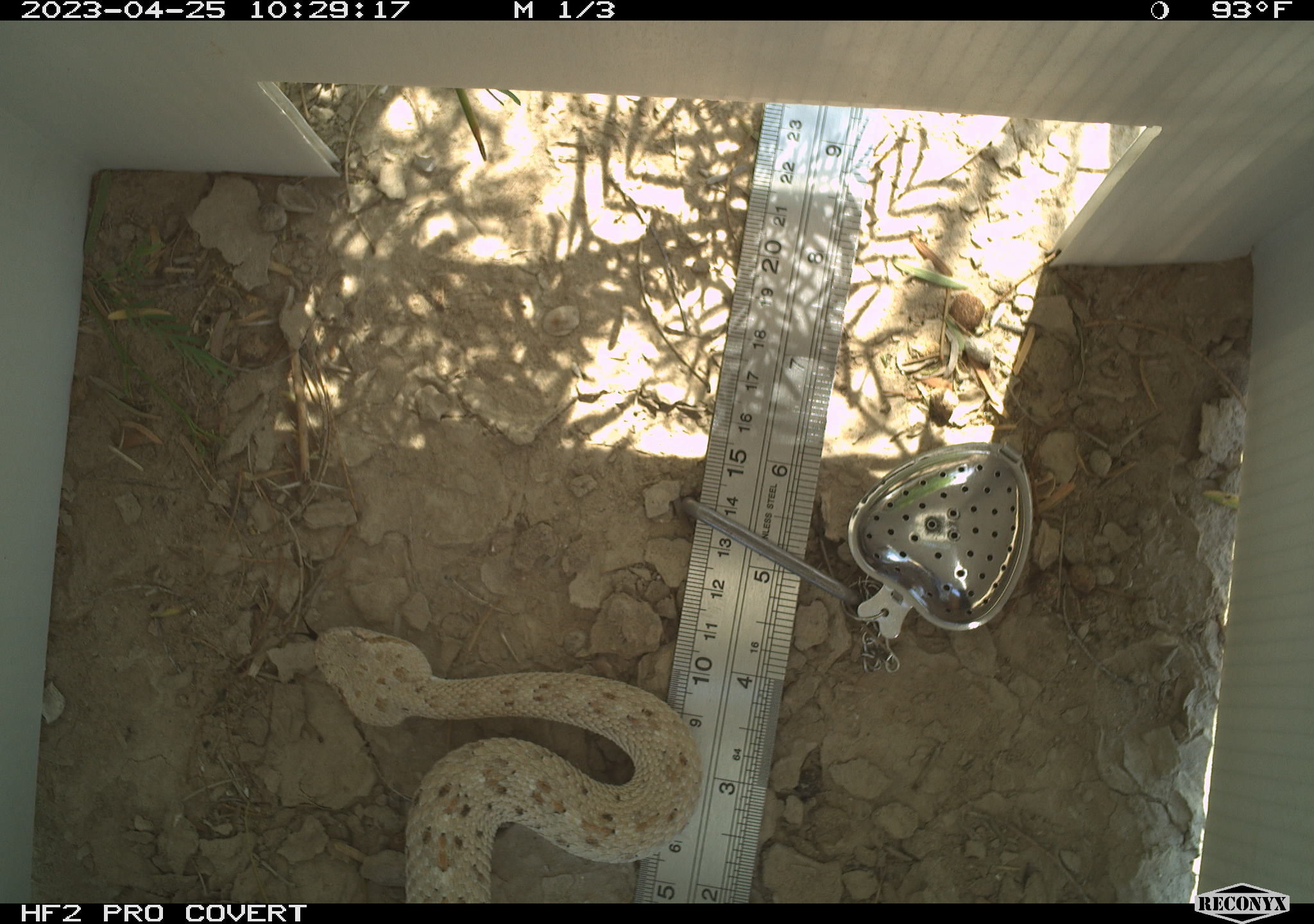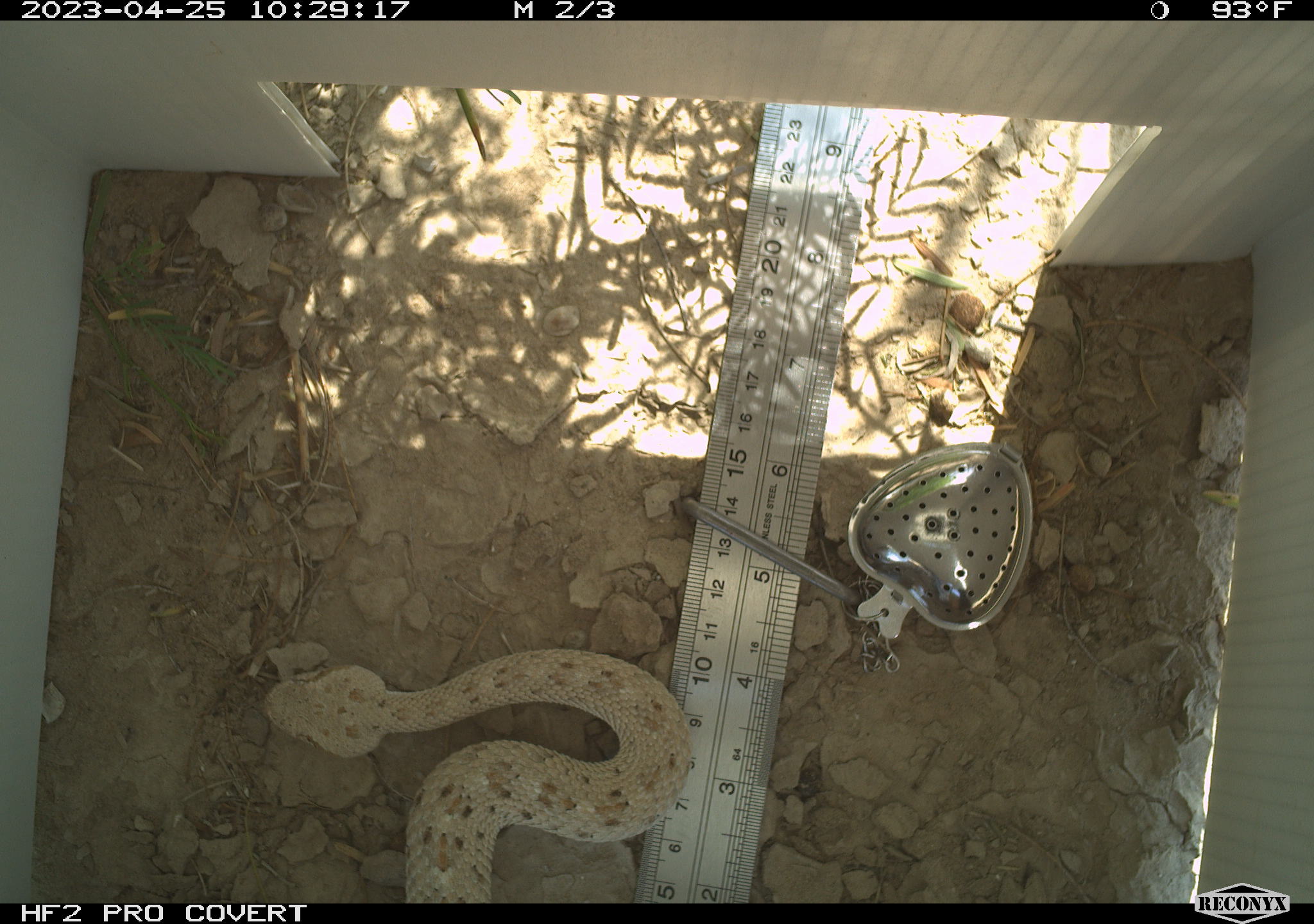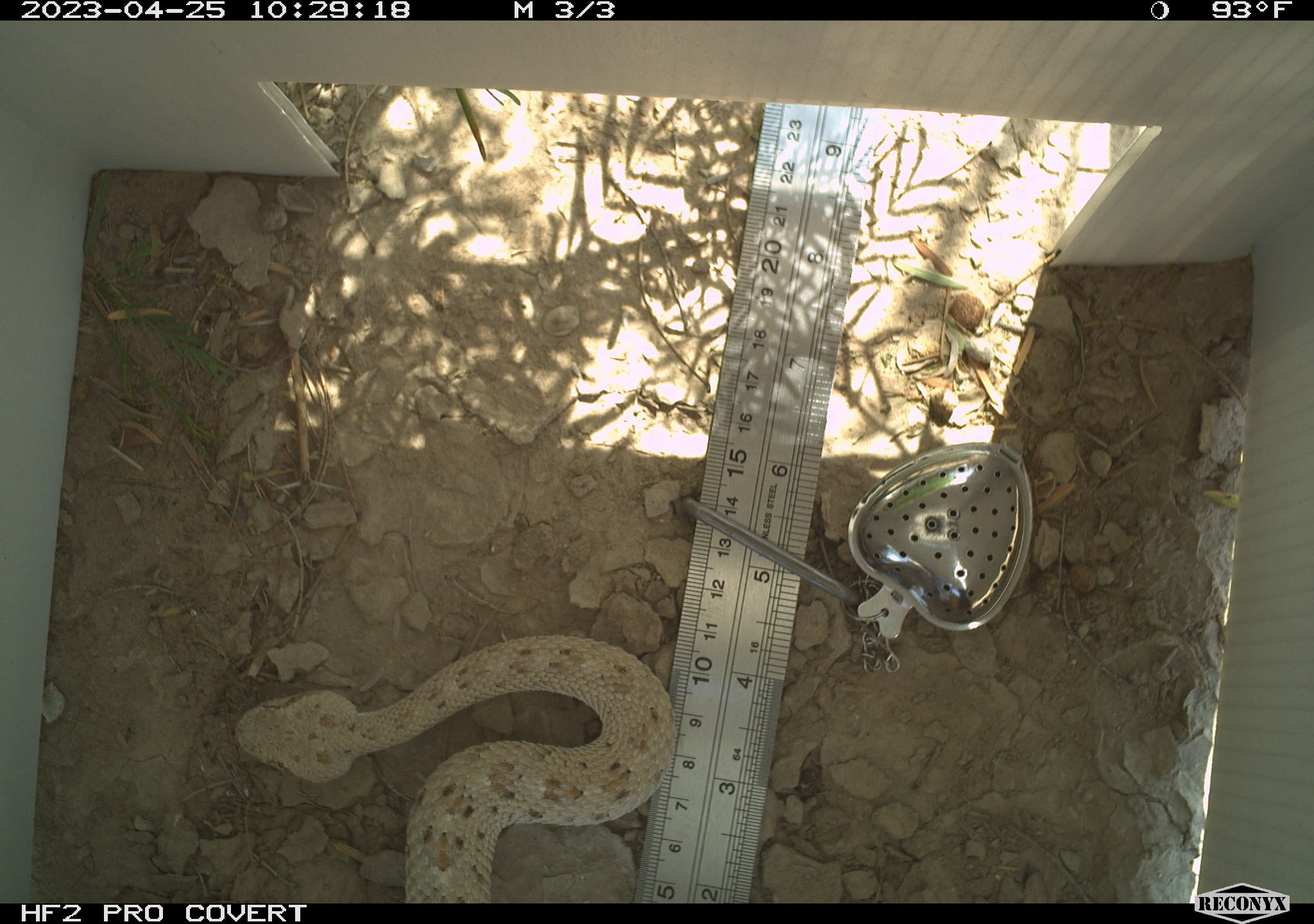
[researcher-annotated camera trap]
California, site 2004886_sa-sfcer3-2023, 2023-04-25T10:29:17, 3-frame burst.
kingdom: Animalia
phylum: Chordata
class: Reptilia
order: Squamata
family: Viperidae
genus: Crotalus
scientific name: Crotalus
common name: rattlers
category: crotalus species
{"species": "crotalus species (rattlers) (Crotalus)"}